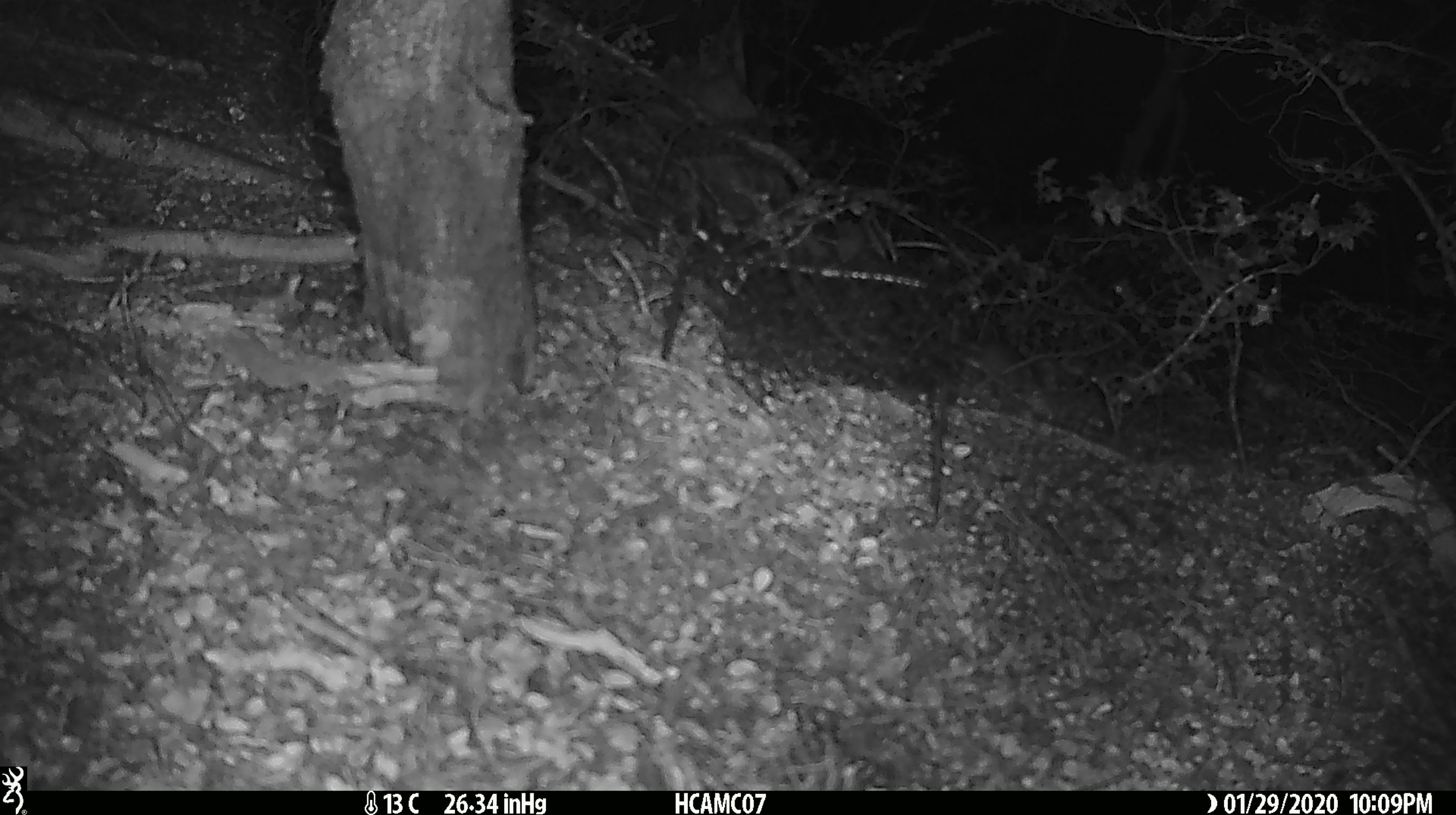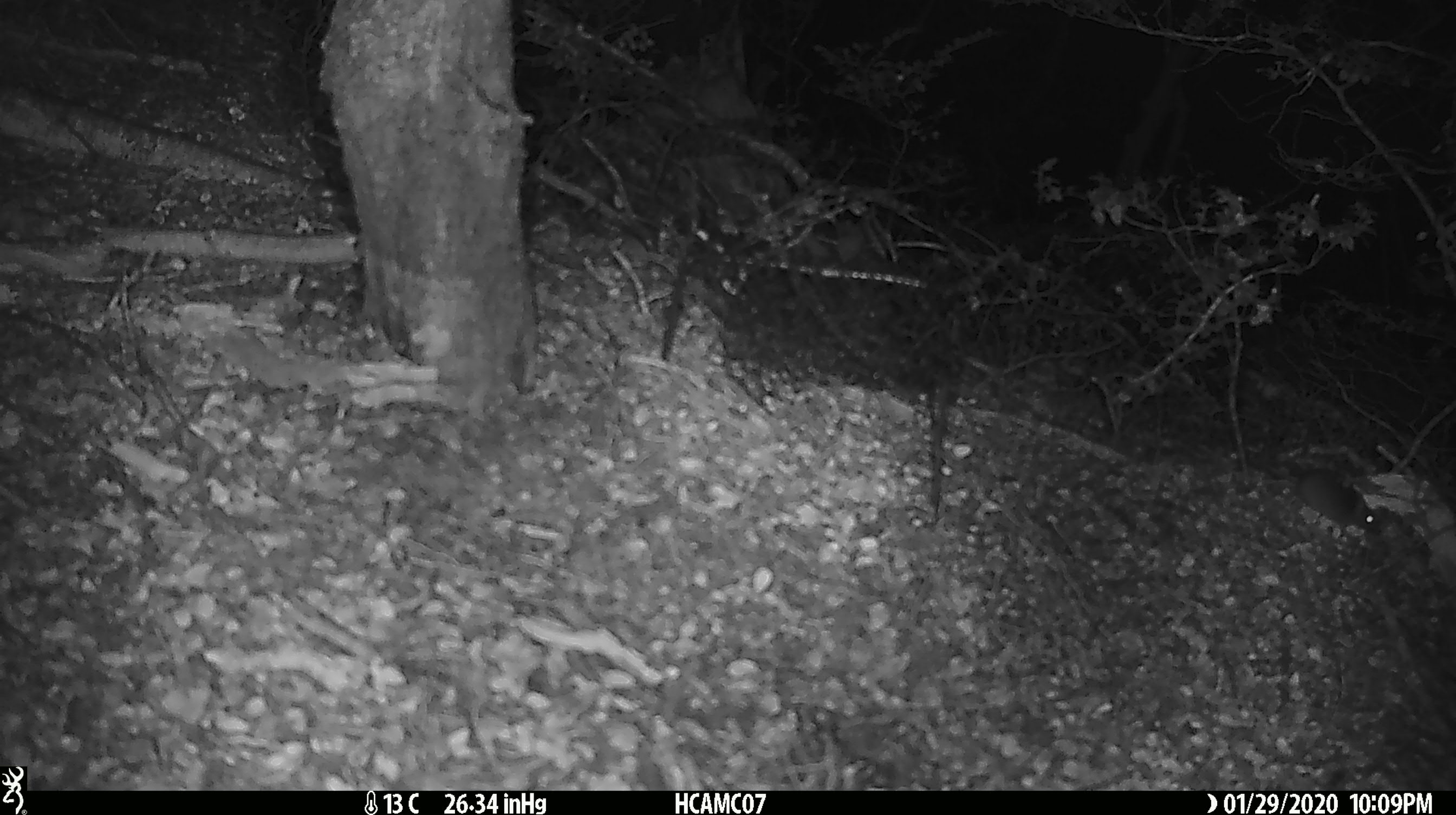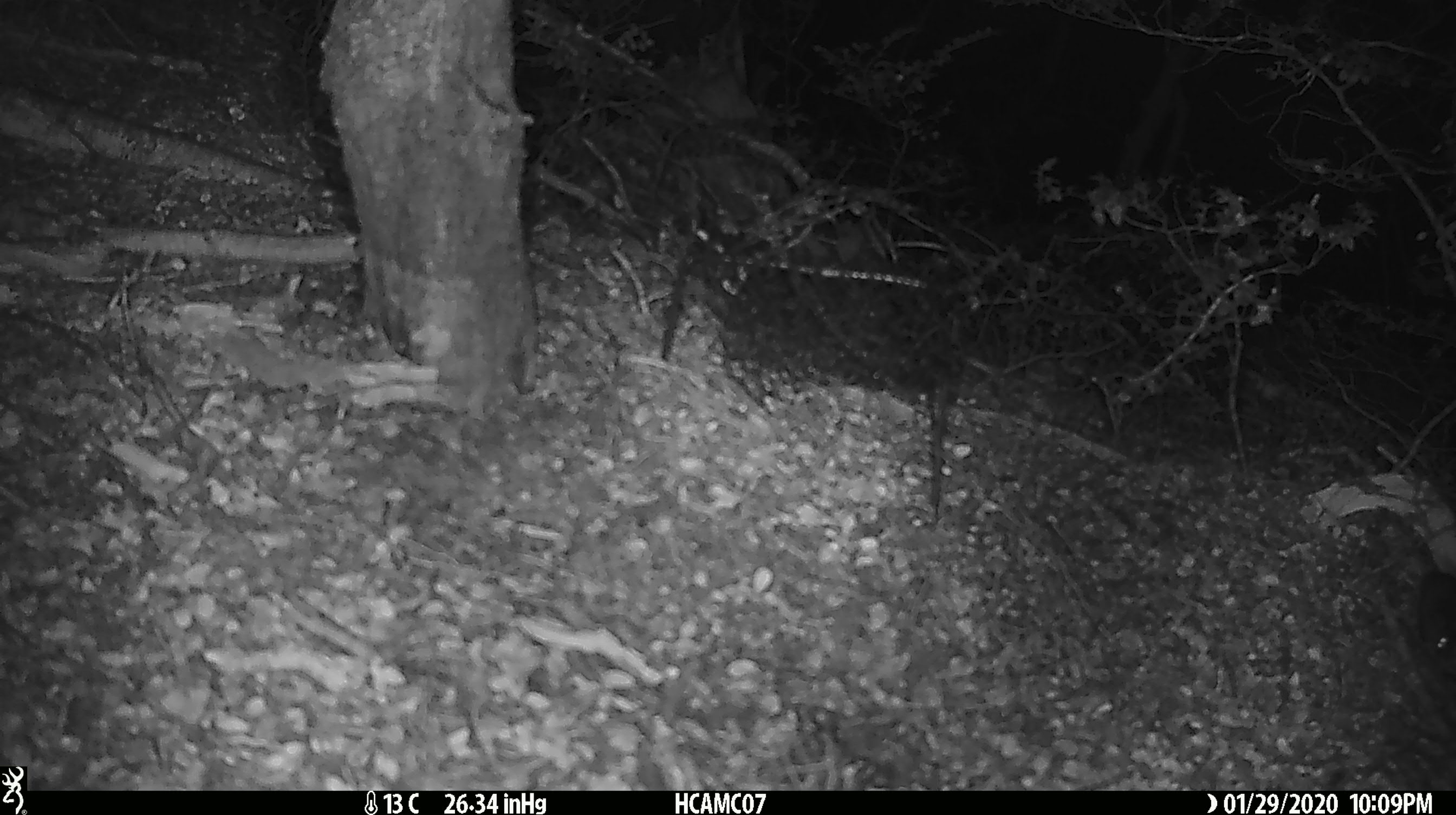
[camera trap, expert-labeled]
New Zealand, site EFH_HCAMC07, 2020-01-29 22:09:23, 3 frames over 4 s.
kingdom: Animalia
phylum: Chordata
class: Mammalia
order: Rodentia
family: Muridae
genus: Mus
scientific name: Mus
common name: mouse